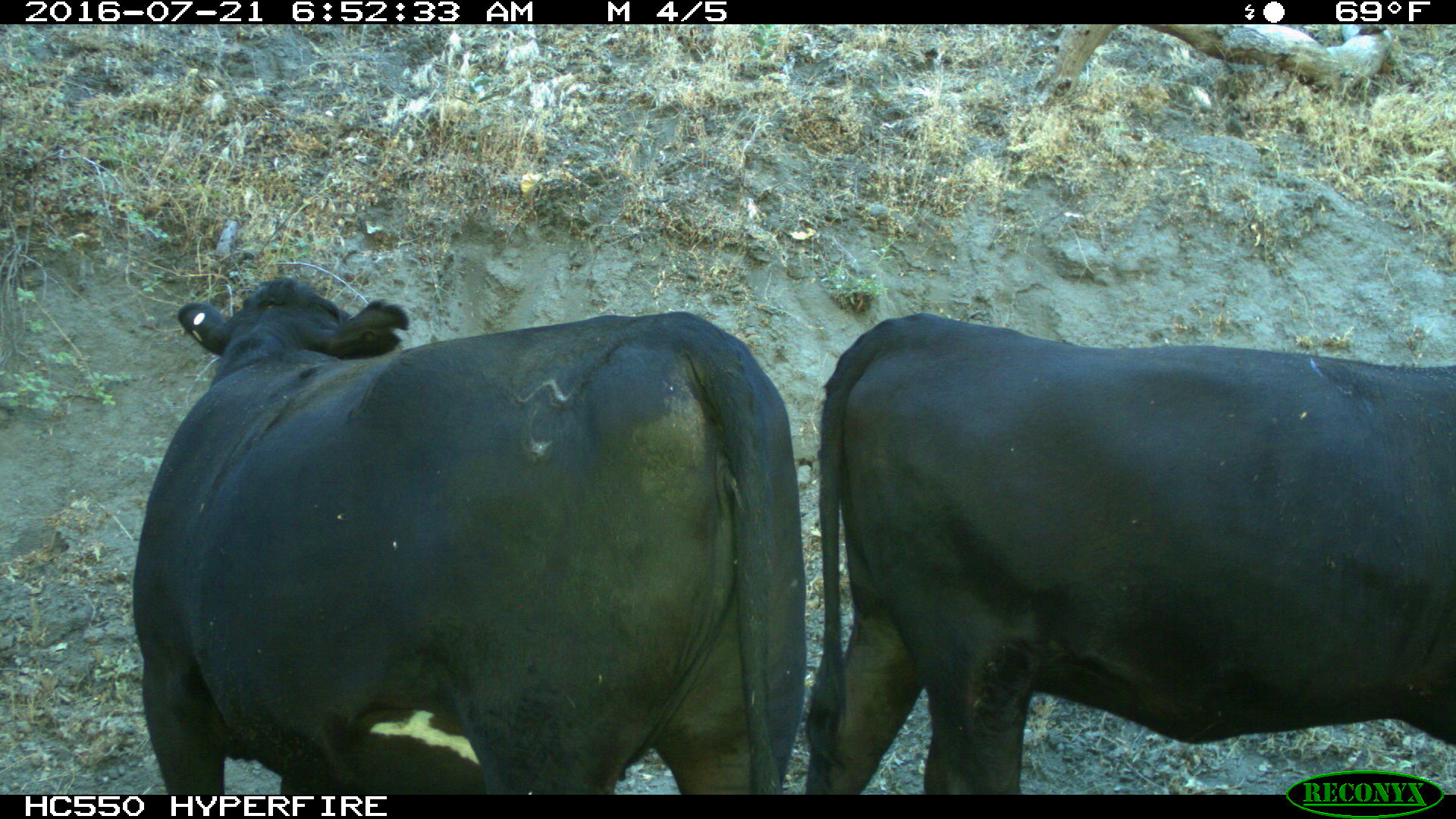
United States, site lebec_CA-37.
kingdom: Animalia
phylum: Chordata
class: Mammalia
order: Artiodactyla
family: Bovidae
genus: Bos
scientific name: Bos taurus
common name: domestic cow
Bos taurus (domestic cow).